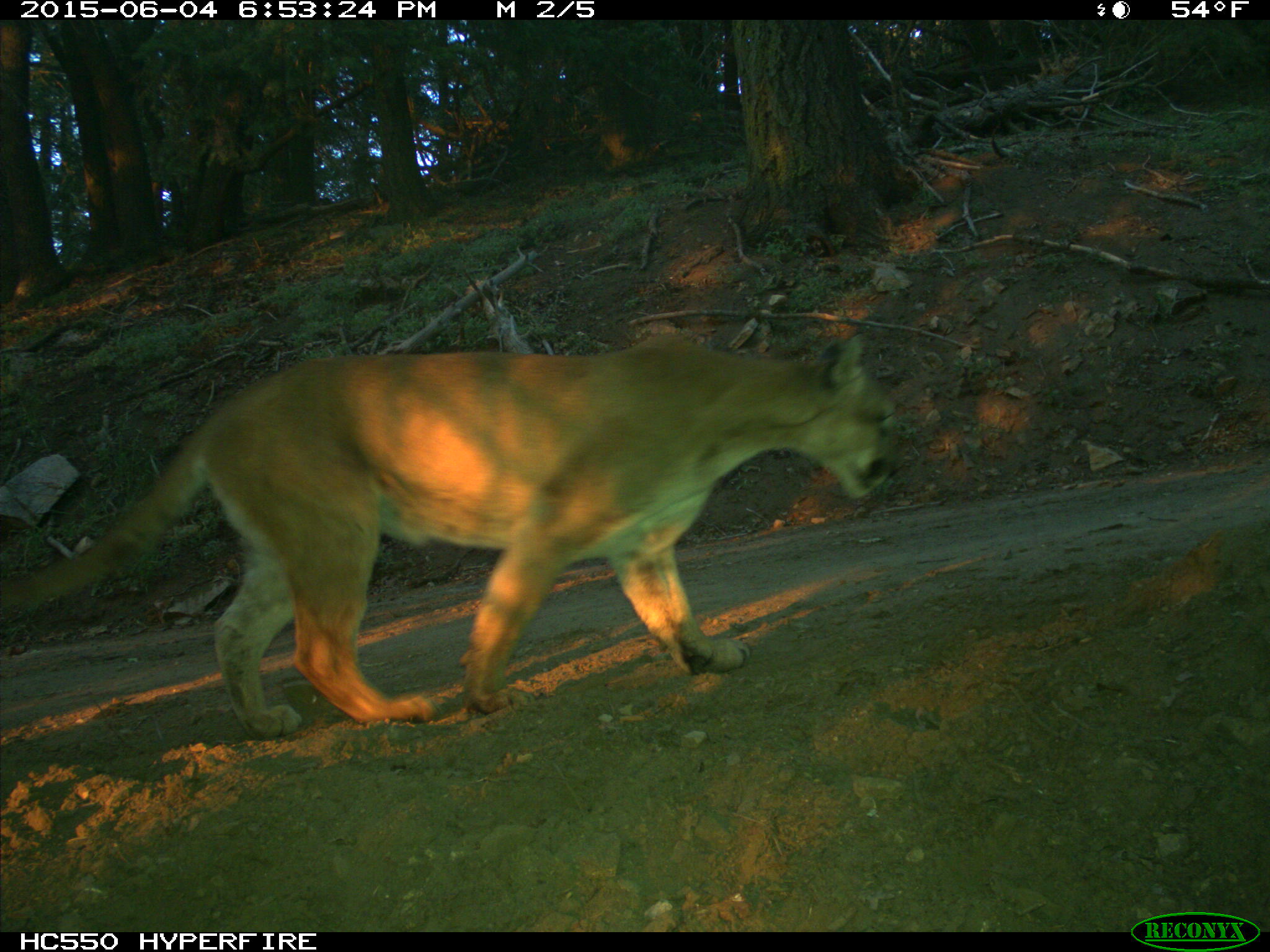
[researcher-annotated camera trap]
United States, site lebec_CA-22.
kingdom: Animalia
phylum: Chordata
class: Mammalia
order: Carnivora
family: Felidae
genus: Puma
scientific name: Puma concolor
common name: mountain lion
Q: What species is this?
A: Puma concolor (mountain lion).